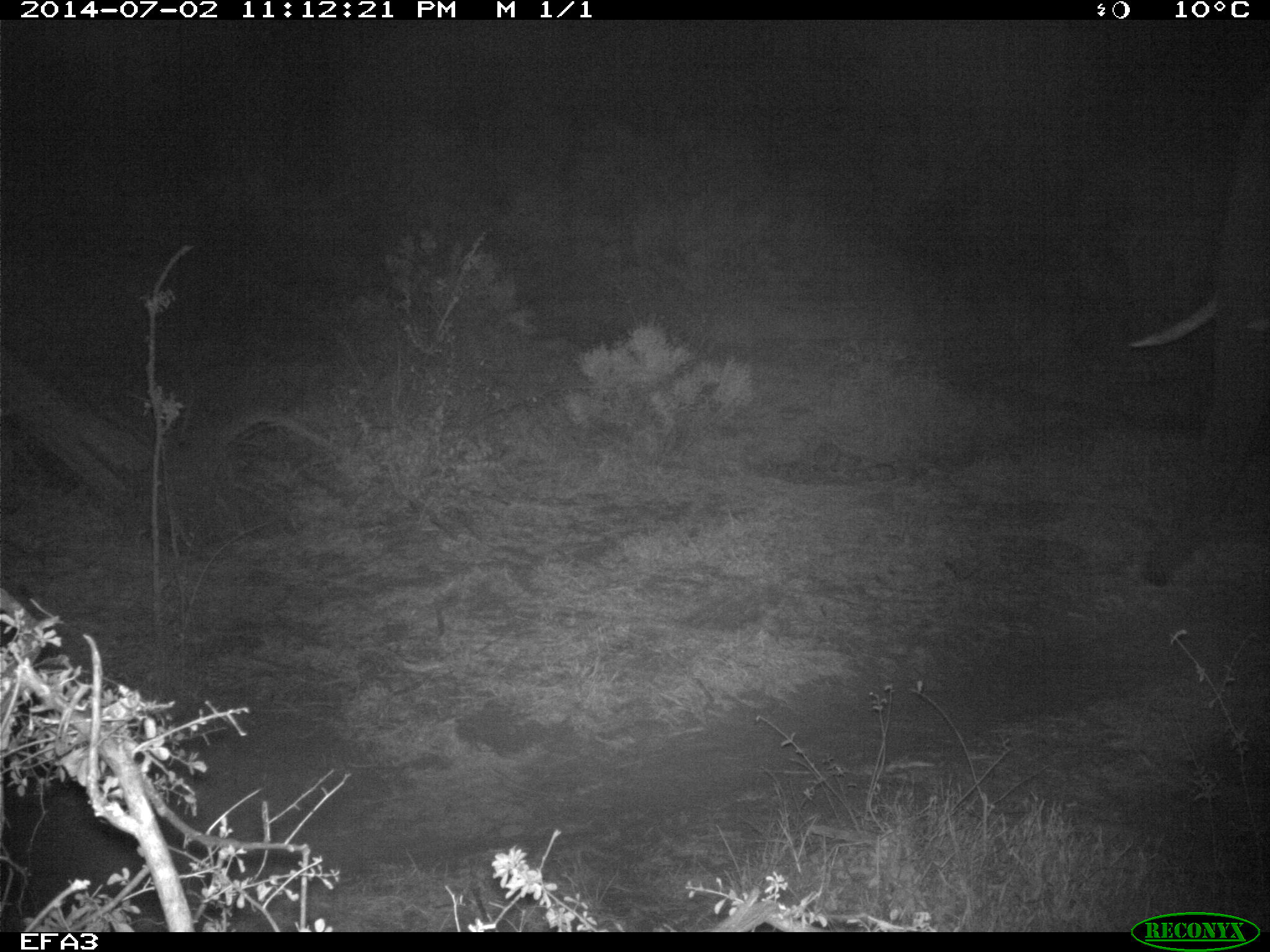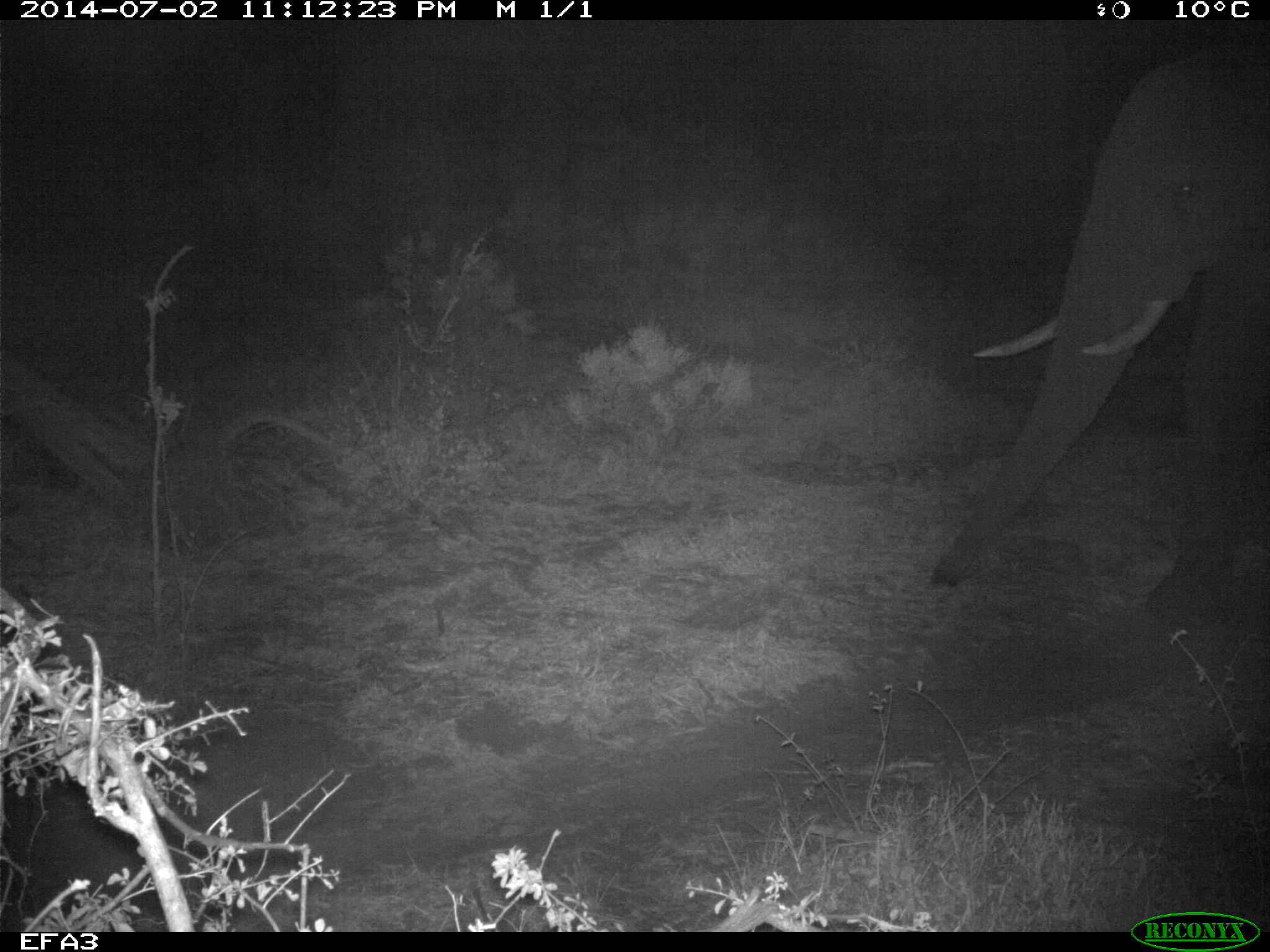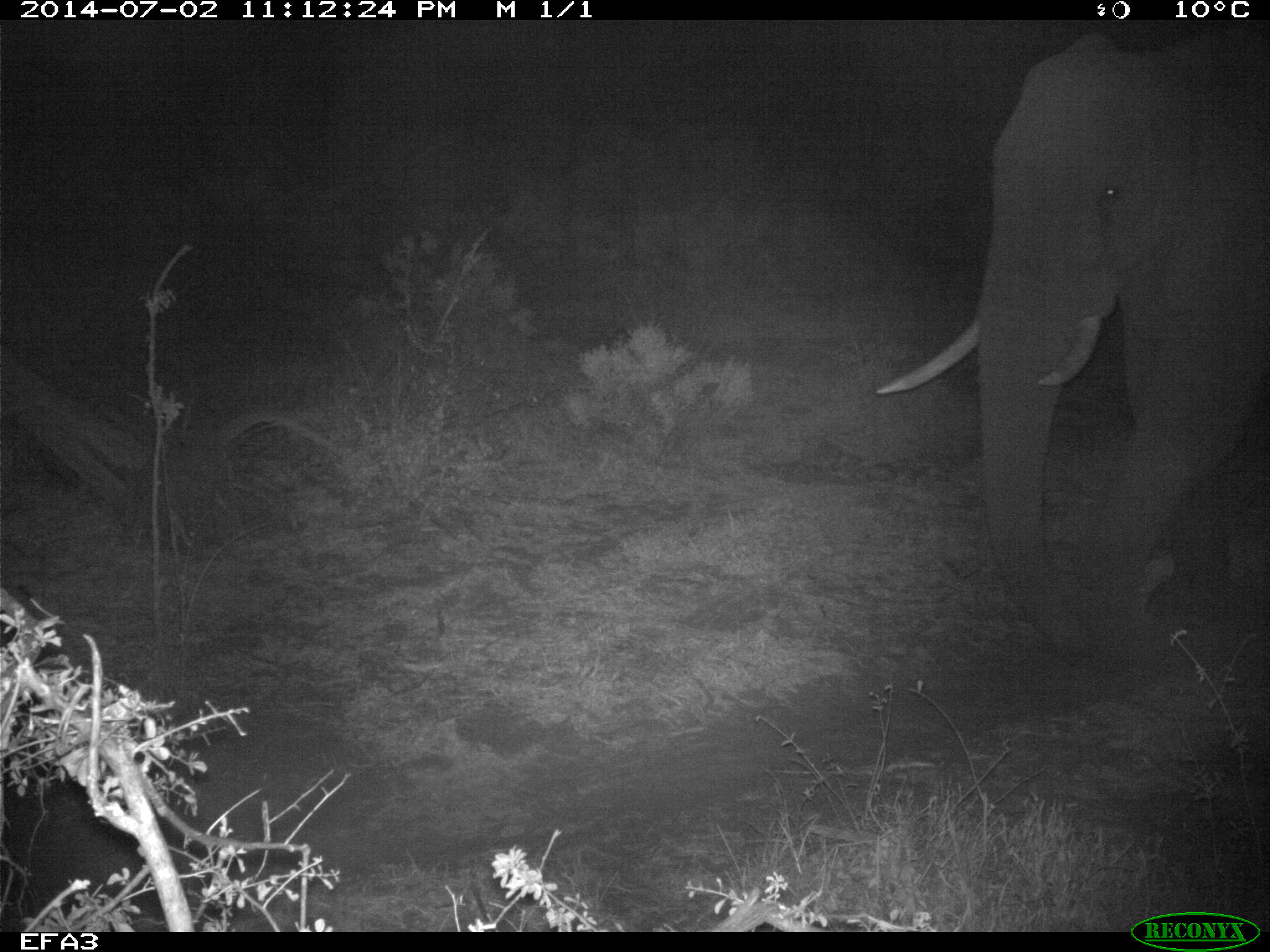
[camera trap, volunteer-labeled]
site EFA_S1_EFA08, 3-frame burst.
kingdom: Animalia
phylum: Chordata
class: Mammalia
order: Proboscidea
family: Elephantidae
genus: Loxodonta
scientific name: Loxodonta africana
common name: african bush elephant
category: elephant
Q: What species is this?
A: Elephant (african bush elephant) (Loxodonta africana).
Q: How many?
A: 1.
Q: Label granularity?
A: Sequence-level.